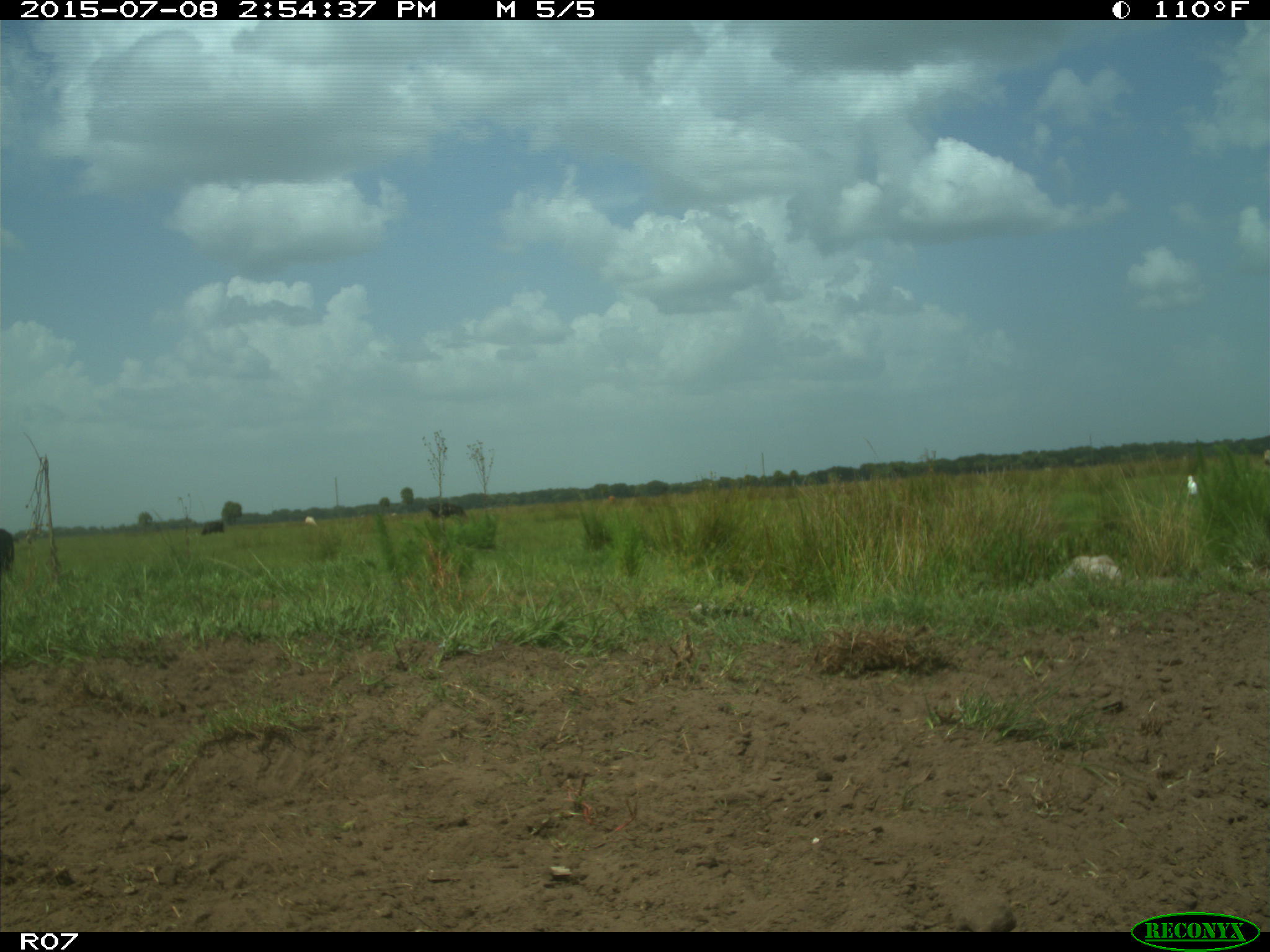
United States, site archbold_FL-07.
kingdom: Animalia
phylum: Chordata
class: Mammalia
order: Artiodactyla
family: Bovidae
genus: Bos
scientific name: Bos taurus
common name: domestic cow